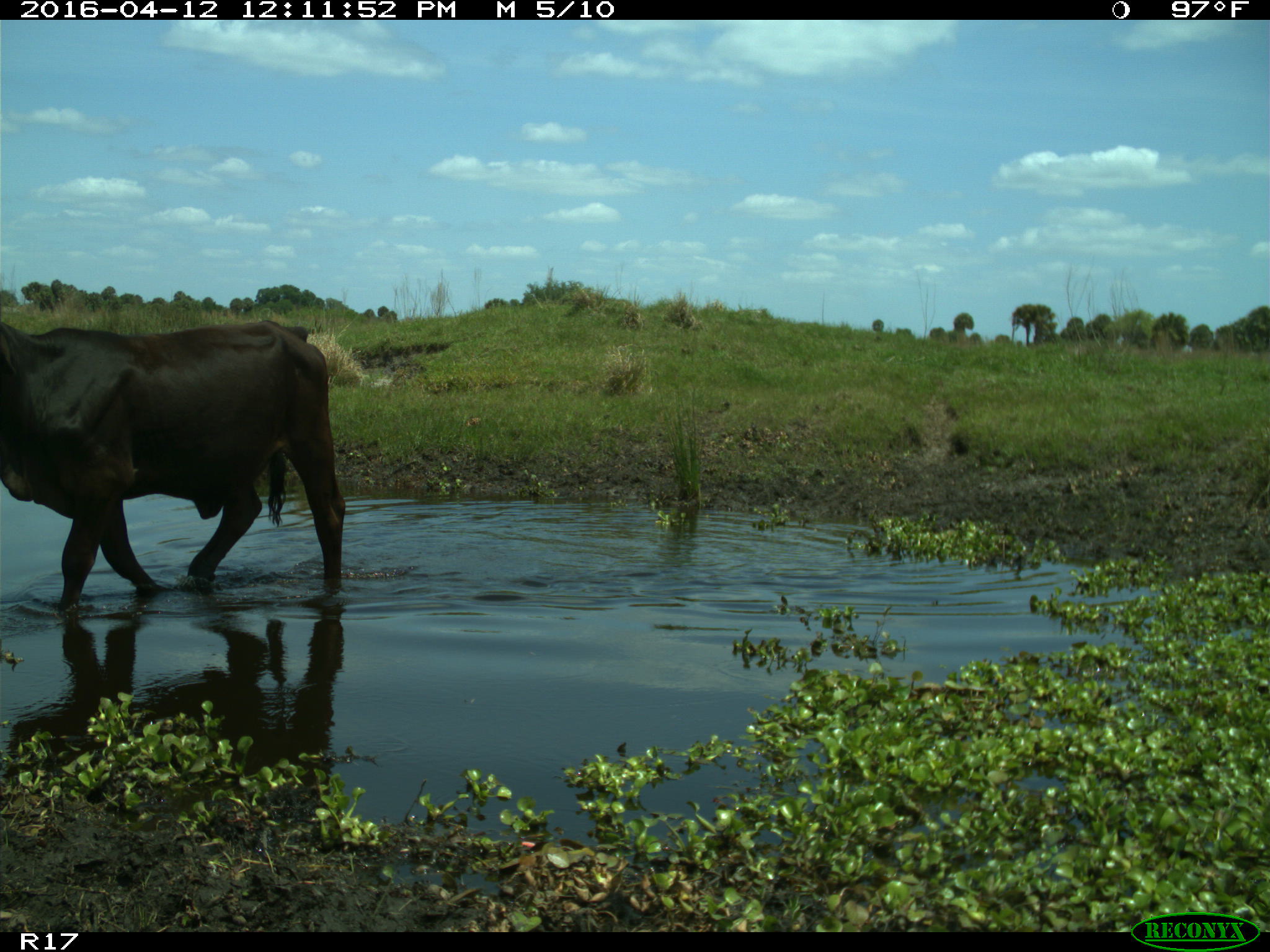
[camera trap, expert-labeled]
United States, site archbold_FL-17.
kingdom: Animalia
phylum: Chordata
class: Mammalia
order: Artiodactyla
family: Bovidae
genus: Bos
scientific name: Bos taurus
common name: domestic cow